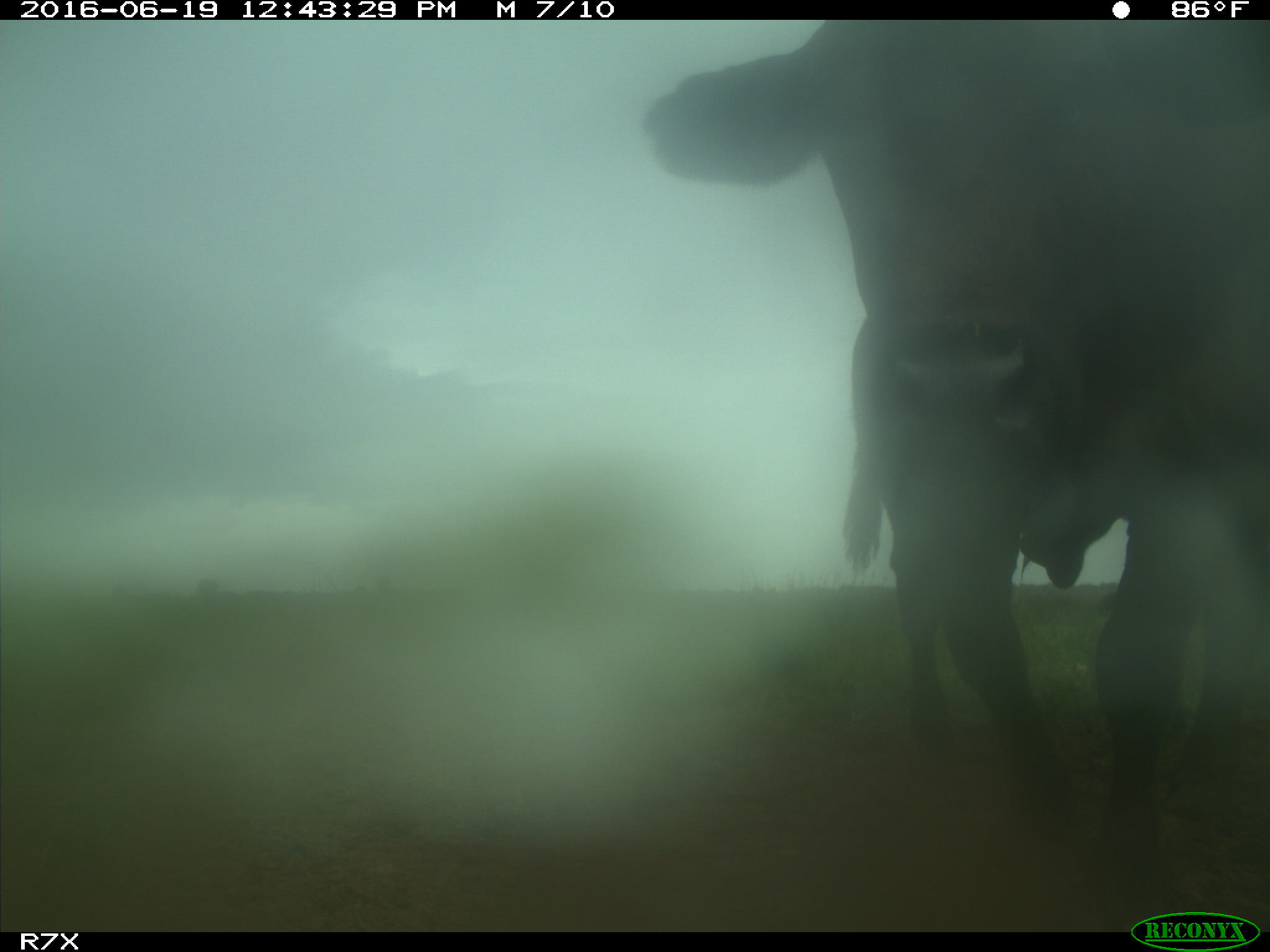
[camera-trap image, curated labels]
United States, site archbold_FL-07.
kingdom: Animalia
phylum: Chordata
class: Mammalia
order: Artiodactyla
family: Bovidae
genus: Bos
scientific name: Bos taurus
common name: domestic cow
Bos taurus (domestic cow).